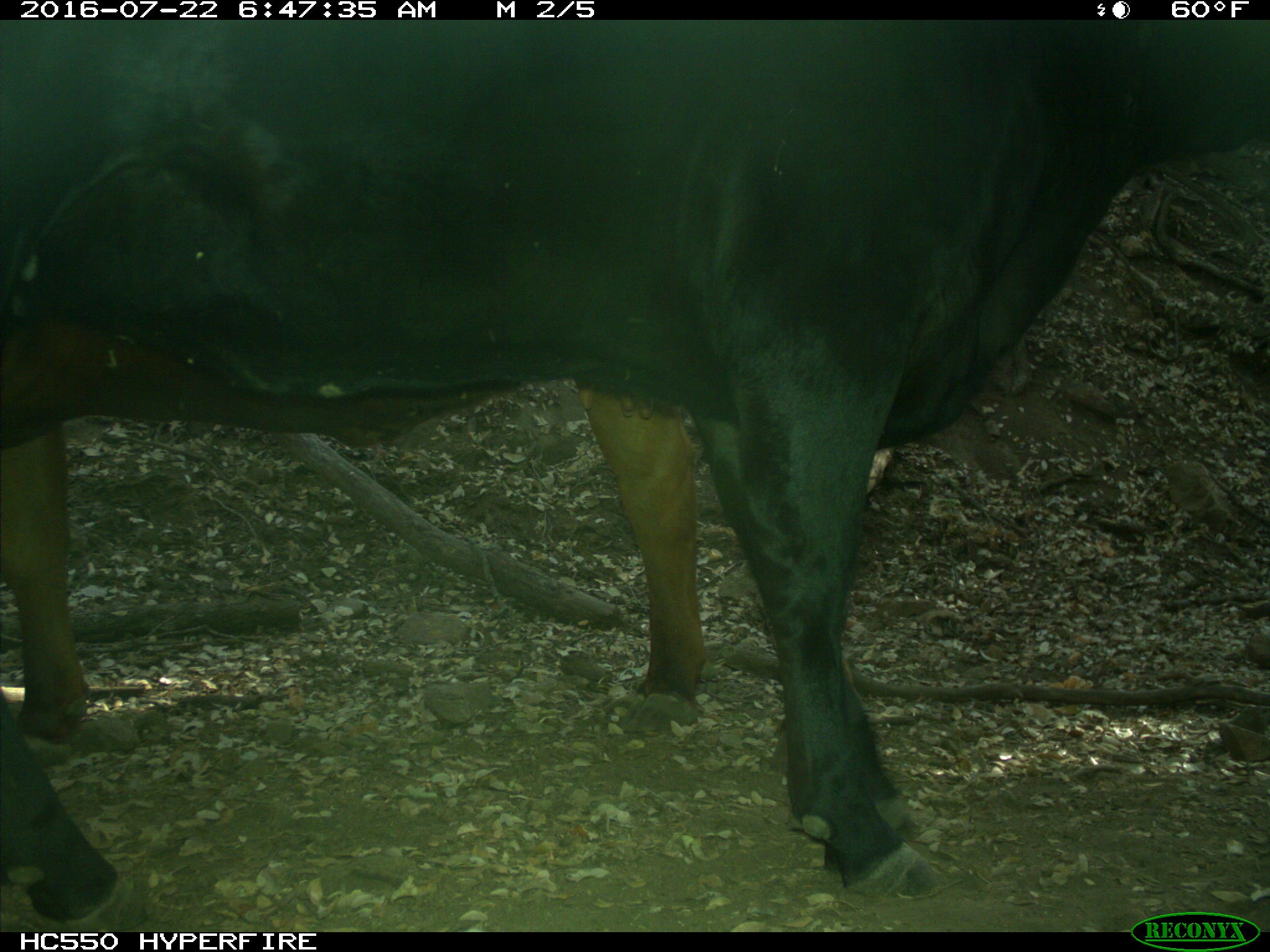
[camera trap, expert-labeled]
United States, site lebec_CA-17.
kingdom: Animalia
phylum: Chordata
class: Mammalia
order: Artiodactyla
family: Bovidae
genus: Bos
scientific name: Bos taurus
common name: domestic cow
Bos taurus (domestic cow).